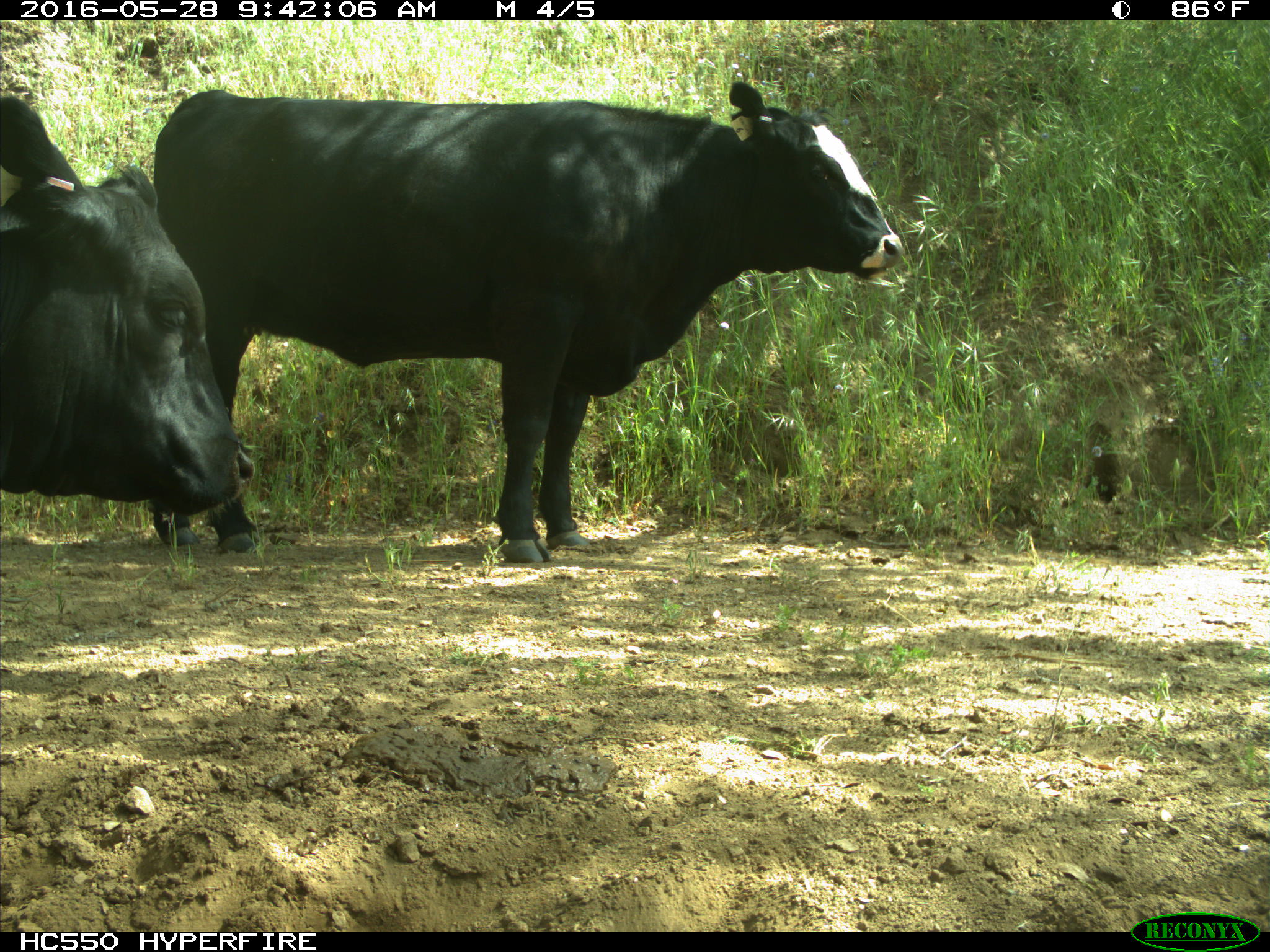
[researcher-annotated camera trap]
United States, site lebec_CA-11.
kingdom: Animalia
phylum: Chordata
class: Mammalia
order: Artiodactyla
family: Bovidae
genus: Bos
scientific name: Bos taurus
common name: domestic cow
Bos taurus (domestic cow).